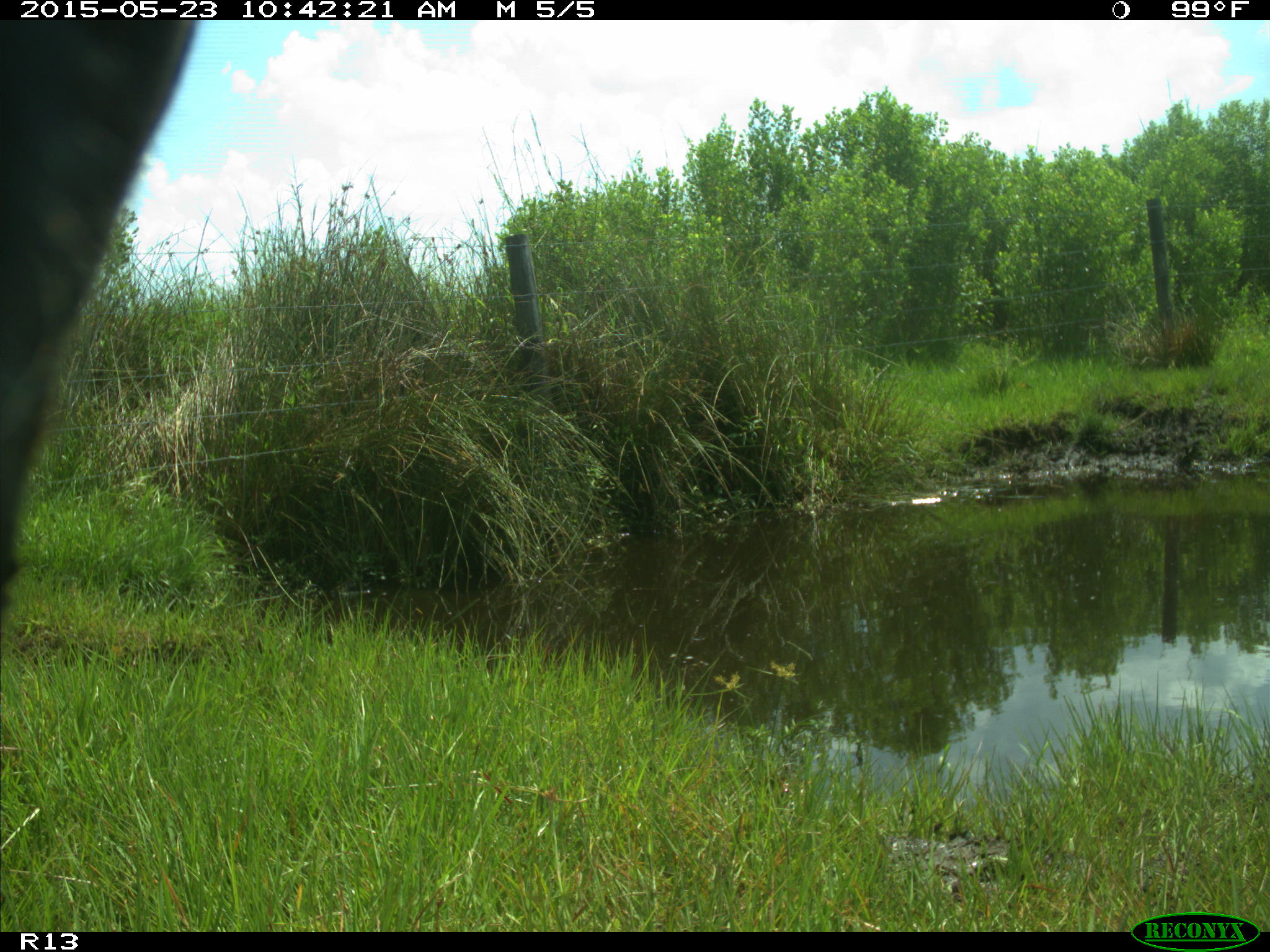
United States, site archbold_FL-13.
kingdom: Animalia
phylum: Chordata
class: Mammalia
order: Artiodactyla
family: Bovidae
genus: Bos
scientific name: Bos taurus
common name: domestic cow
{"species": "Bos taurus (domestic cow)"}